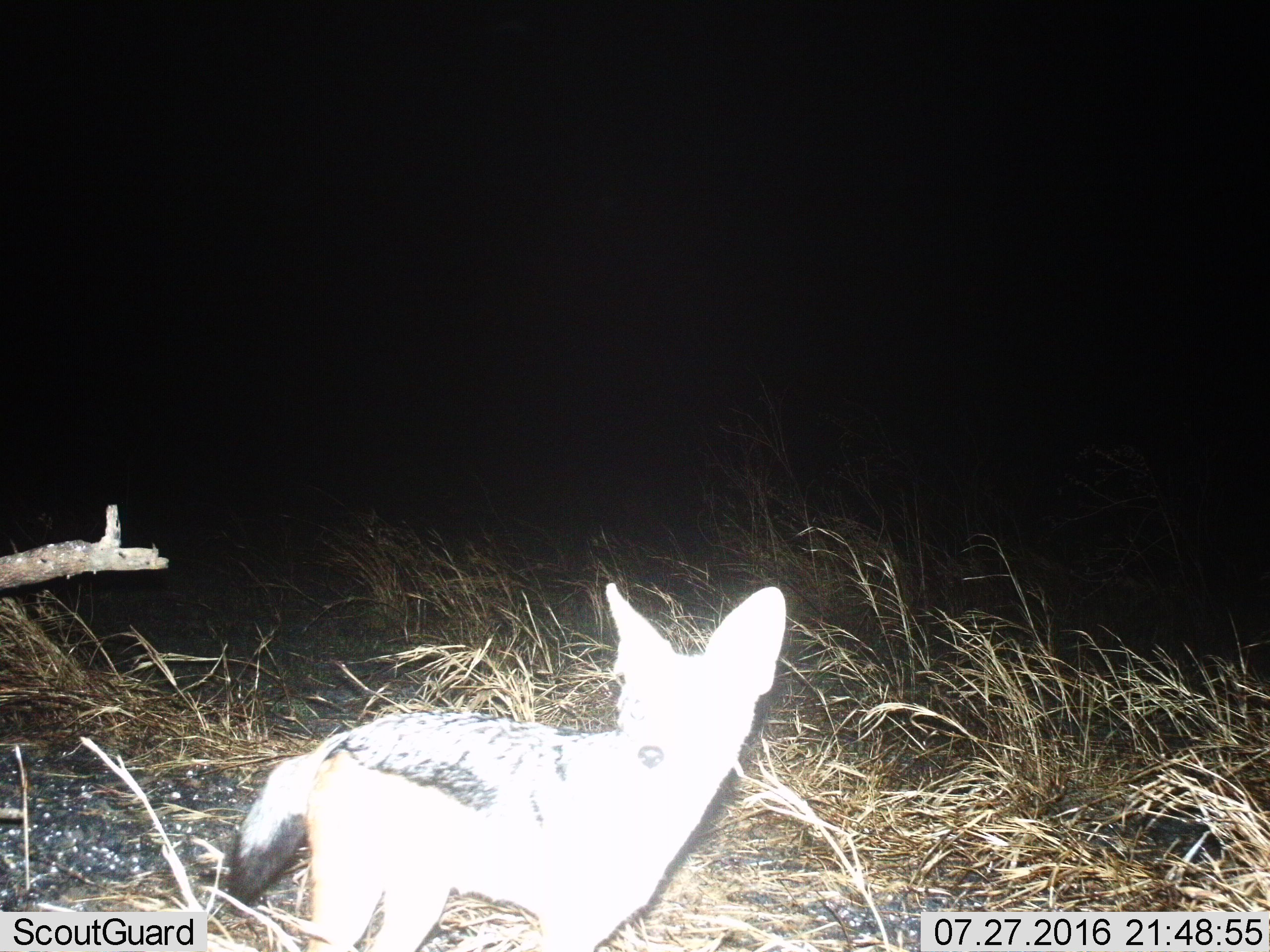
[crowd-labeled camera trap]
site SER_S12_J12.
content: unidentified animal